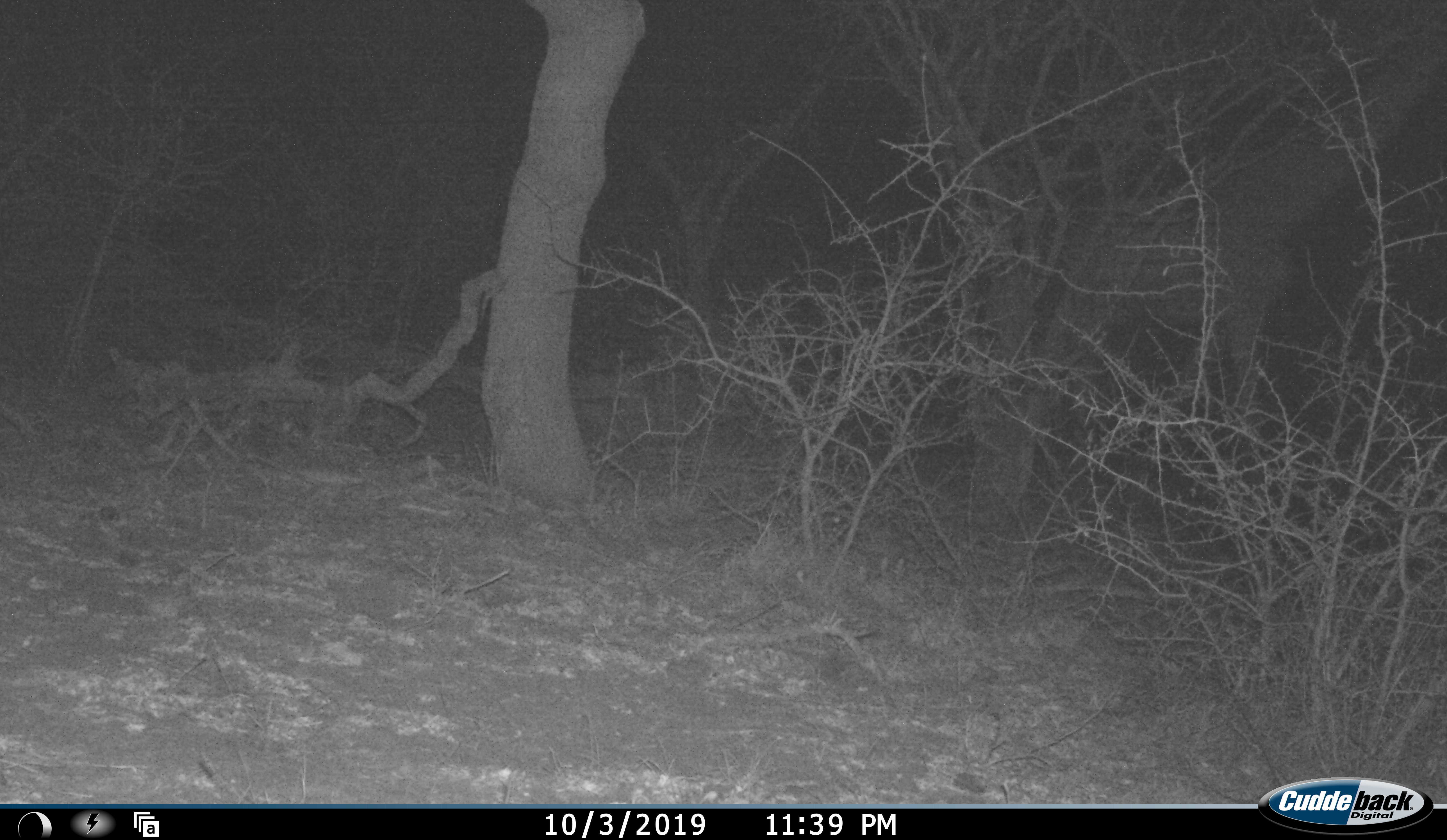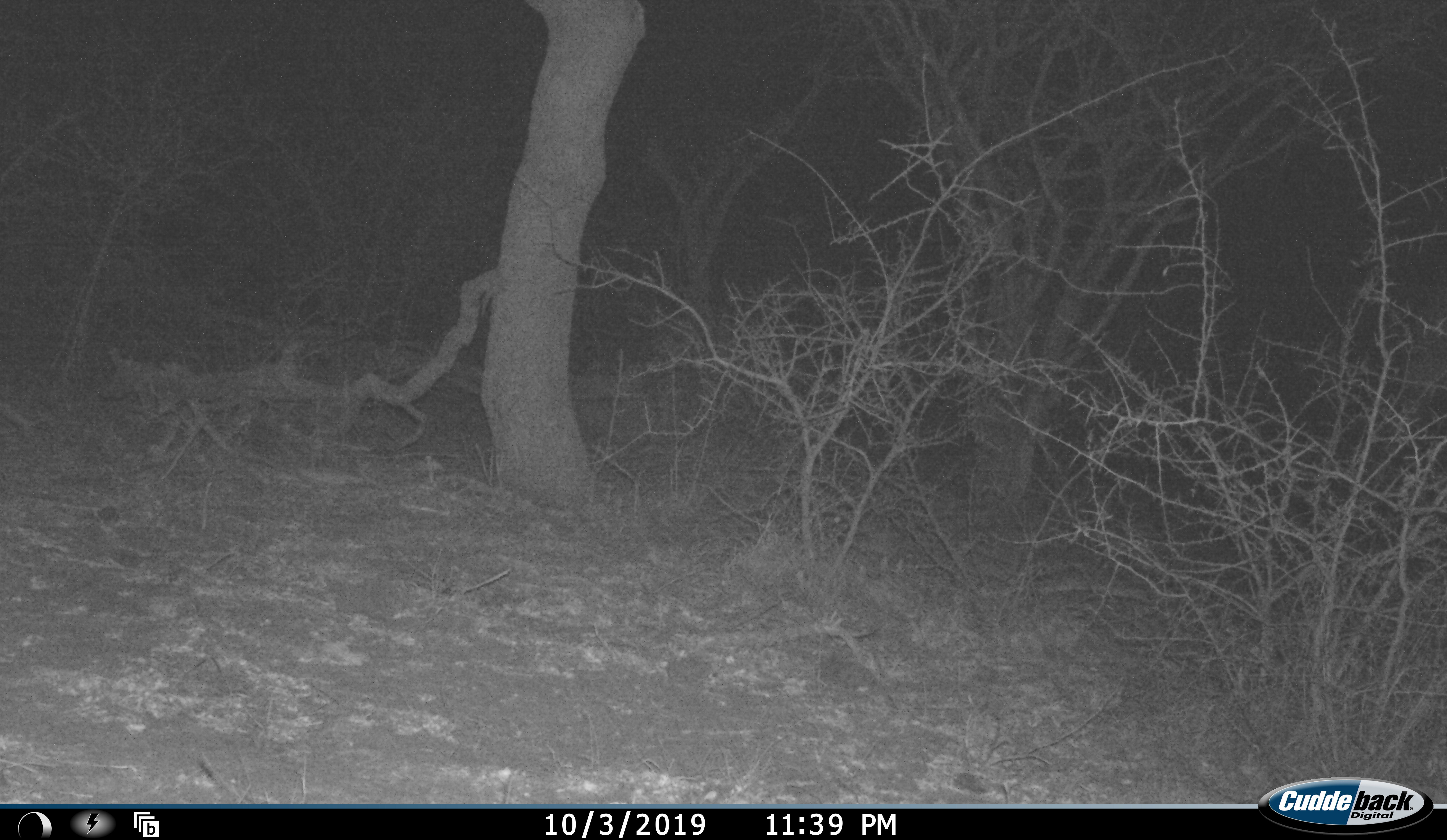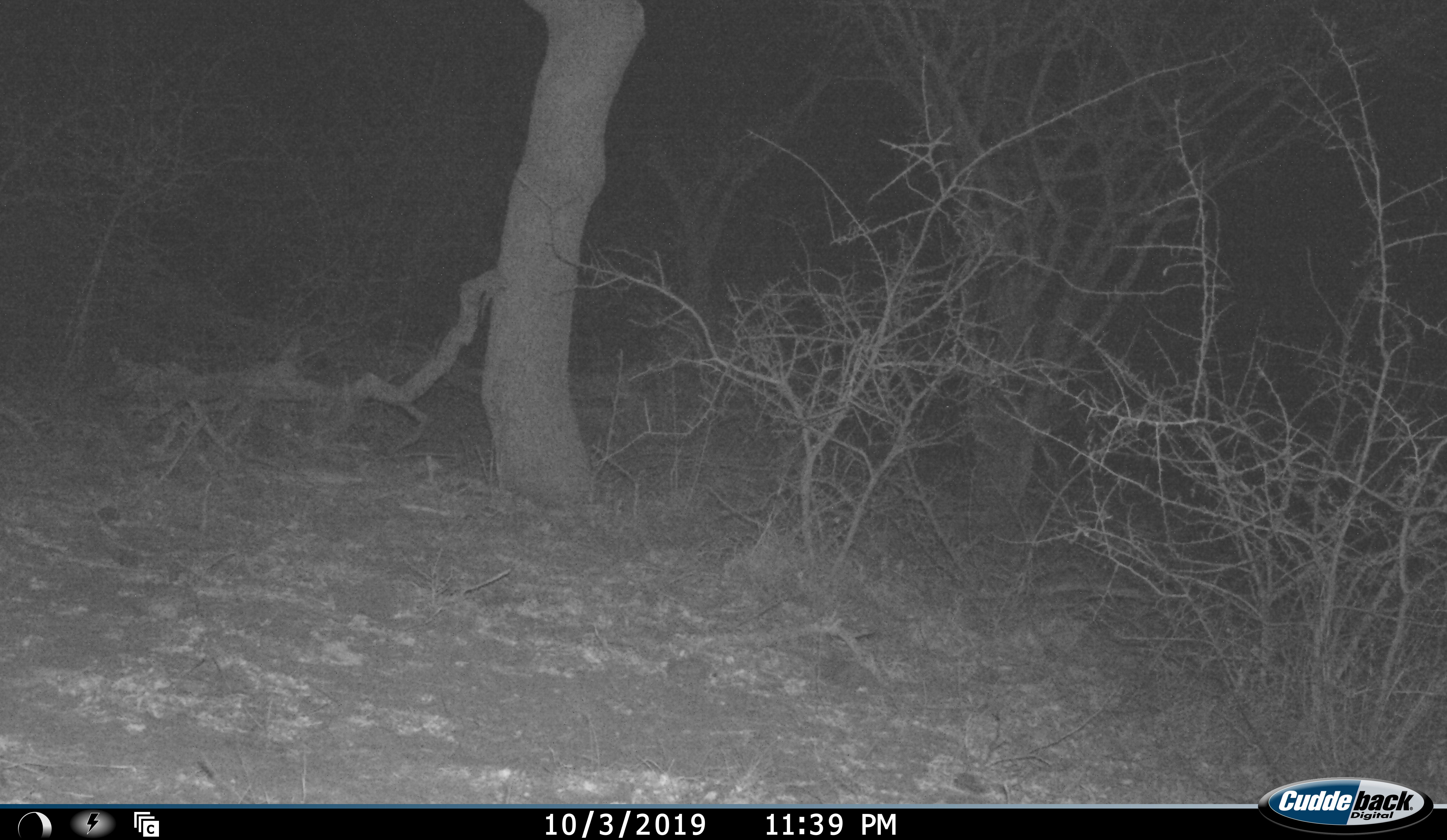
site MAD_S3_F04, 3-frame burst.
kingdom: Animalia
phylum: Chordata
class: Mammalia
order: Artiodactyla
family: Giraffidae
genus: Giraffa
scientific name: Giraffa camelopardalis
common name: giraffe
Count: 1.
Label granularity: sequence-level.